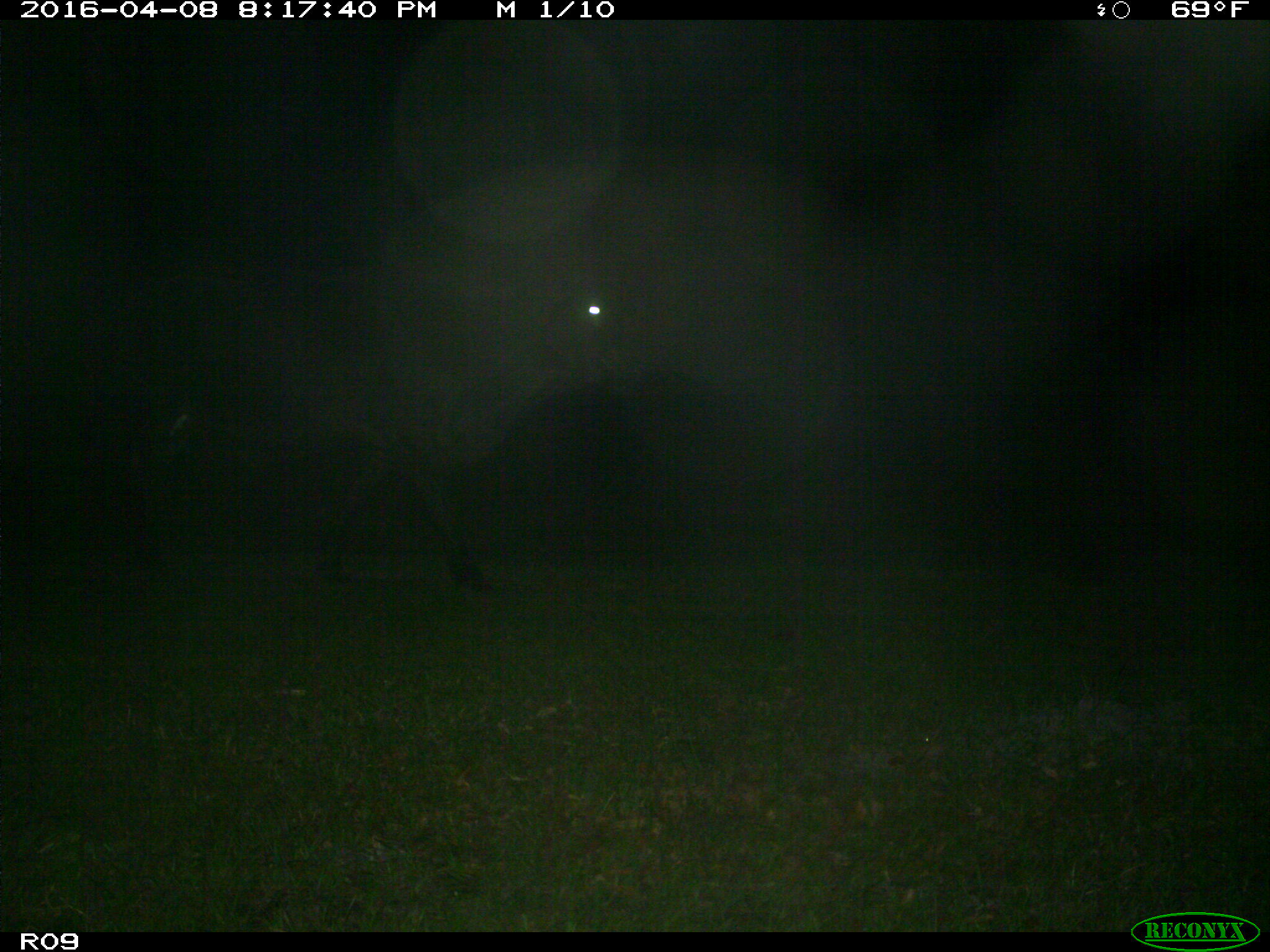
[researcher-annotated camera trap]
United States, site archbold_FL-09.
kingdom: Animalia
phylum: Chordata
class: Mammalia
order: Artiodactyla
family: Bovidae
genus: Bos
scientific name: Bos taurus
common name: domestic cow